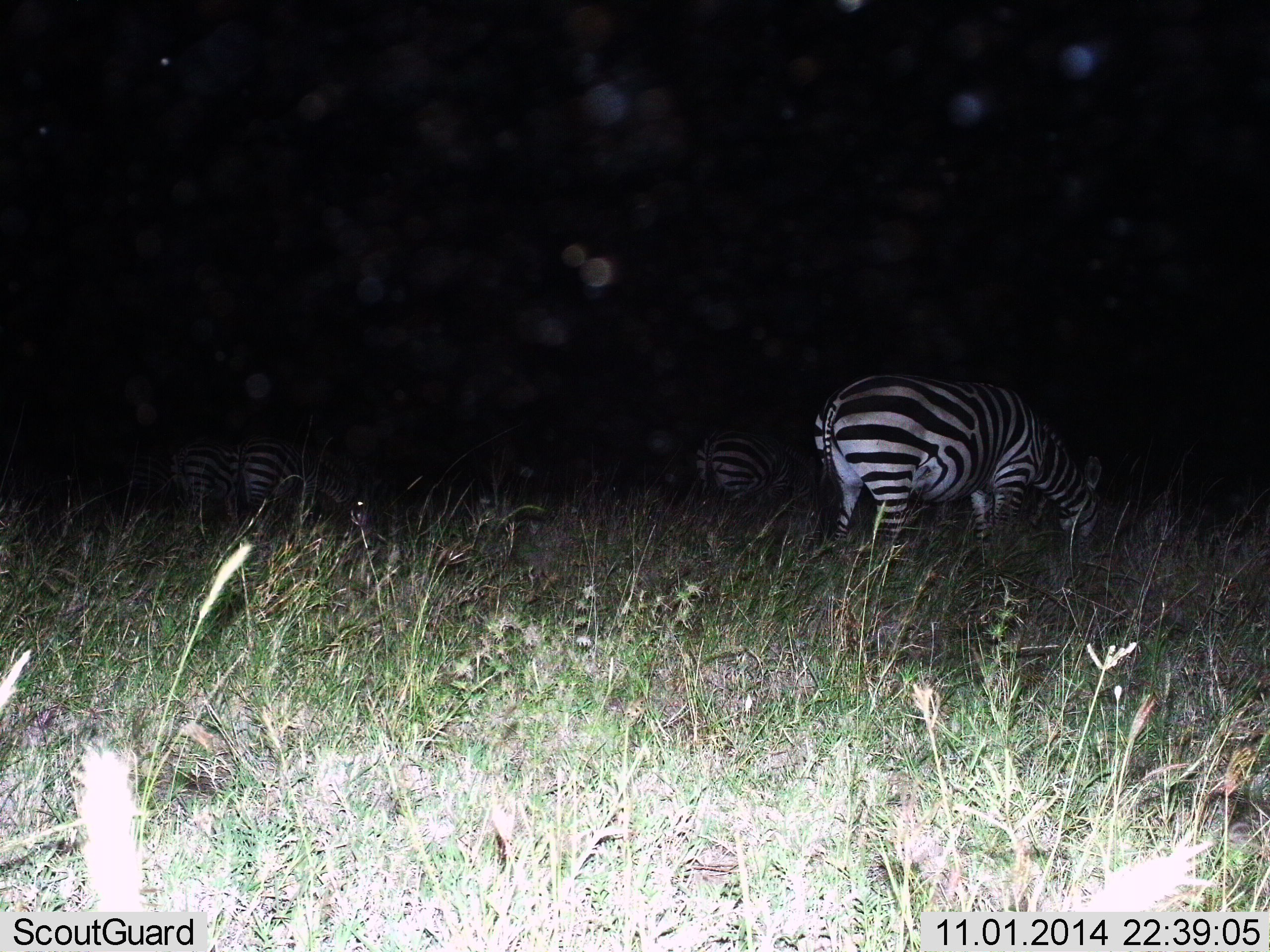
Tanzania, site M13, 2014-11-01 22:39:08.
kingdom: Animalia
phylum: Chordata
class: Mammalia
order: Perissodactyla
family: Equidae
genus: Equus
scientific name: Equus quagga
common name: plains zebra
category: zebra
Zebra (plains zebra) (Equus quagga), count 4. Behavior (volunteer vote fractions): standing 30%, resting 10%, moving 0%, interacting 10%. Young present (vote fraction): 10%. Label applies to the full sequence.